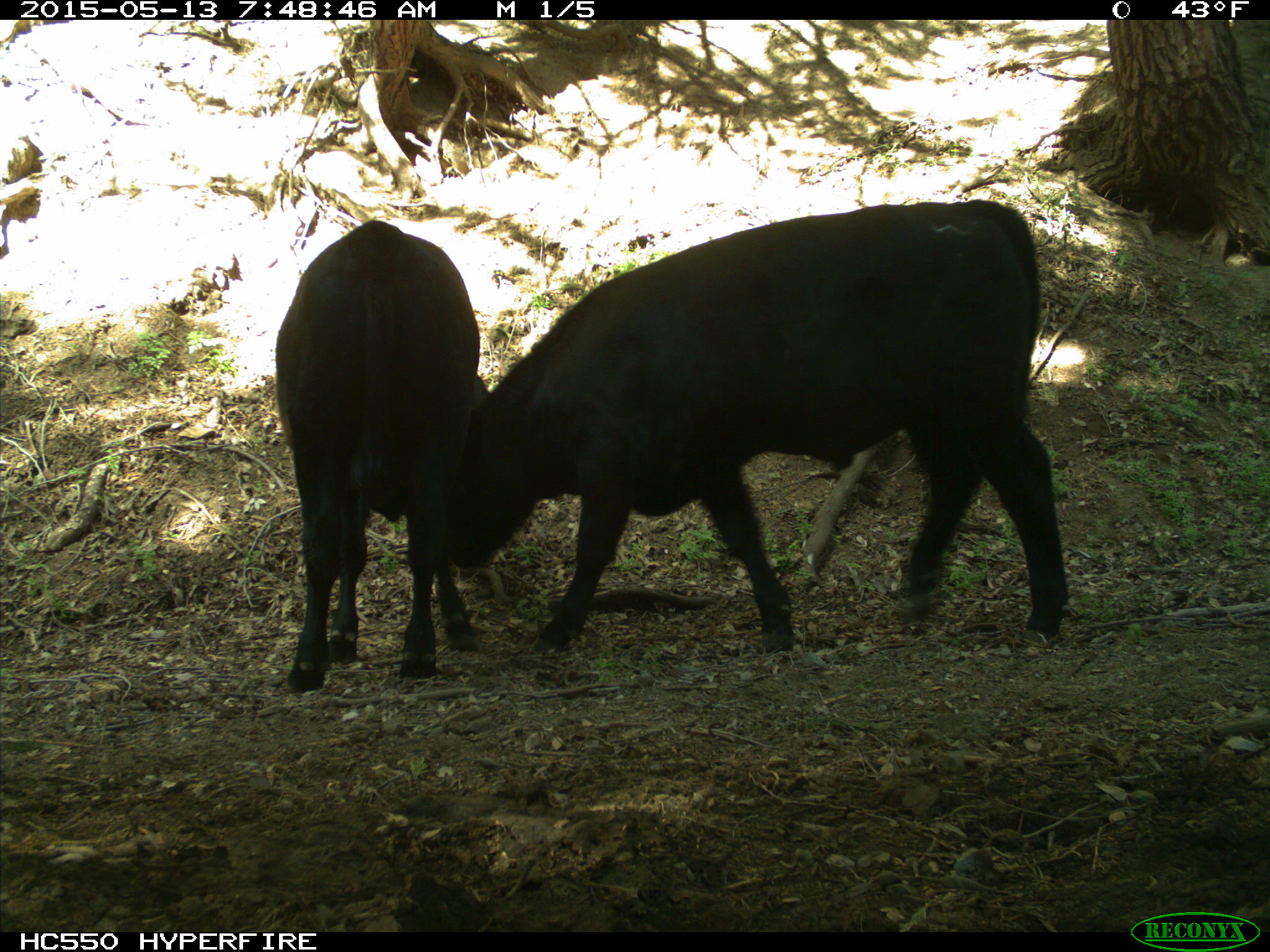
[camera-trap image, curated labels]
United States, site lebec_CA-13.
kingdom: Animalia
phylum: Chordata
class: Mammalia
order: Artiodactyla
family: Bovidae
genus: Bos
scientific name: Bos taurus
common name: domestic cow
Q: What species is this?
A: Bos taurus (domestic cow).